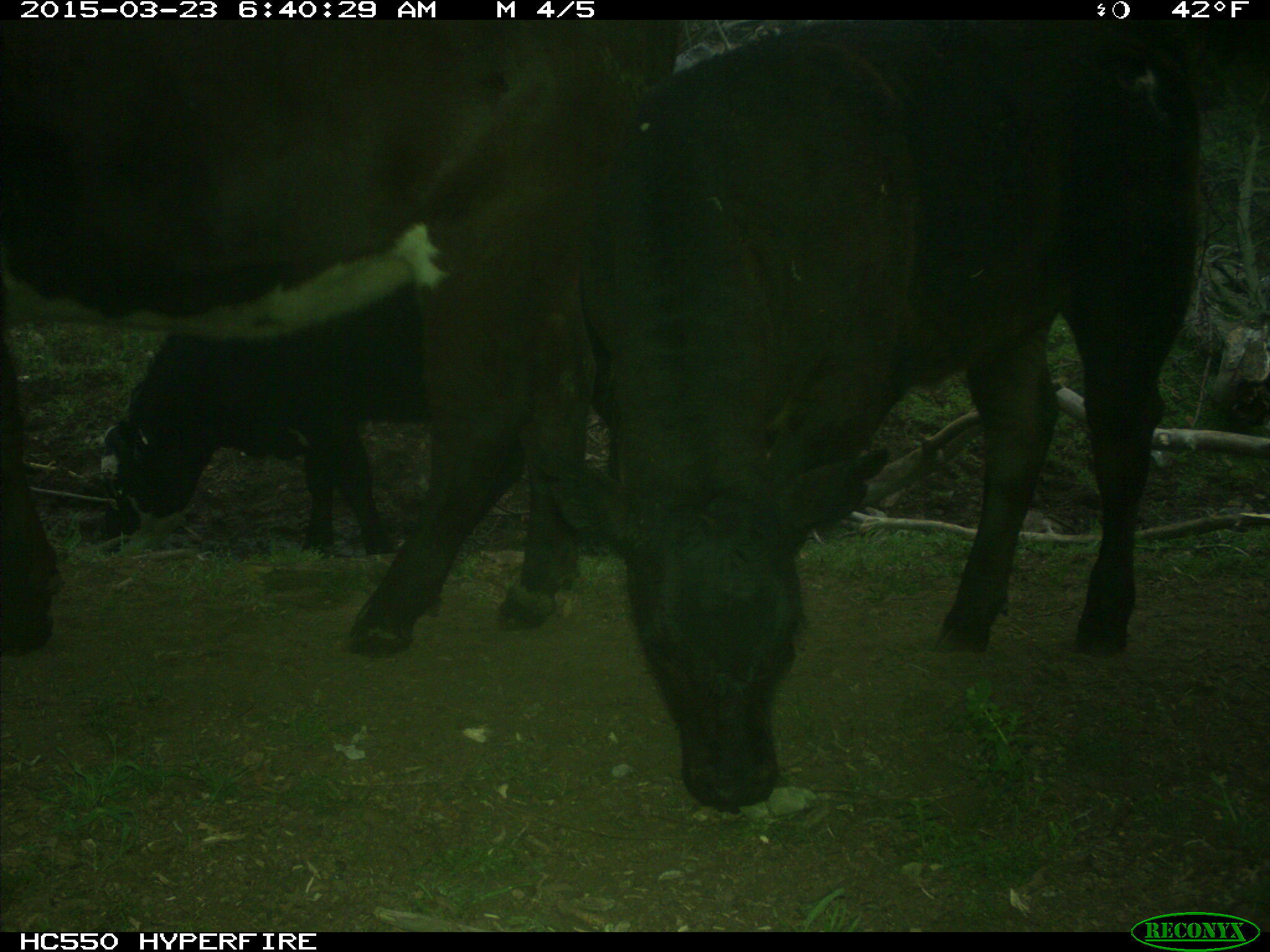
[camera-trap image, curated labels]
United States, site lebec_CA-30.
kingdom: Animalia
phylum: Chordata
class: Mammalia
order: Artiodactyla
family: Bovidae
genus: Bos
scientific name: Bos taurus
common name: domestic cow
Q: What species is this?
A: Bos taurus (domestic cow).